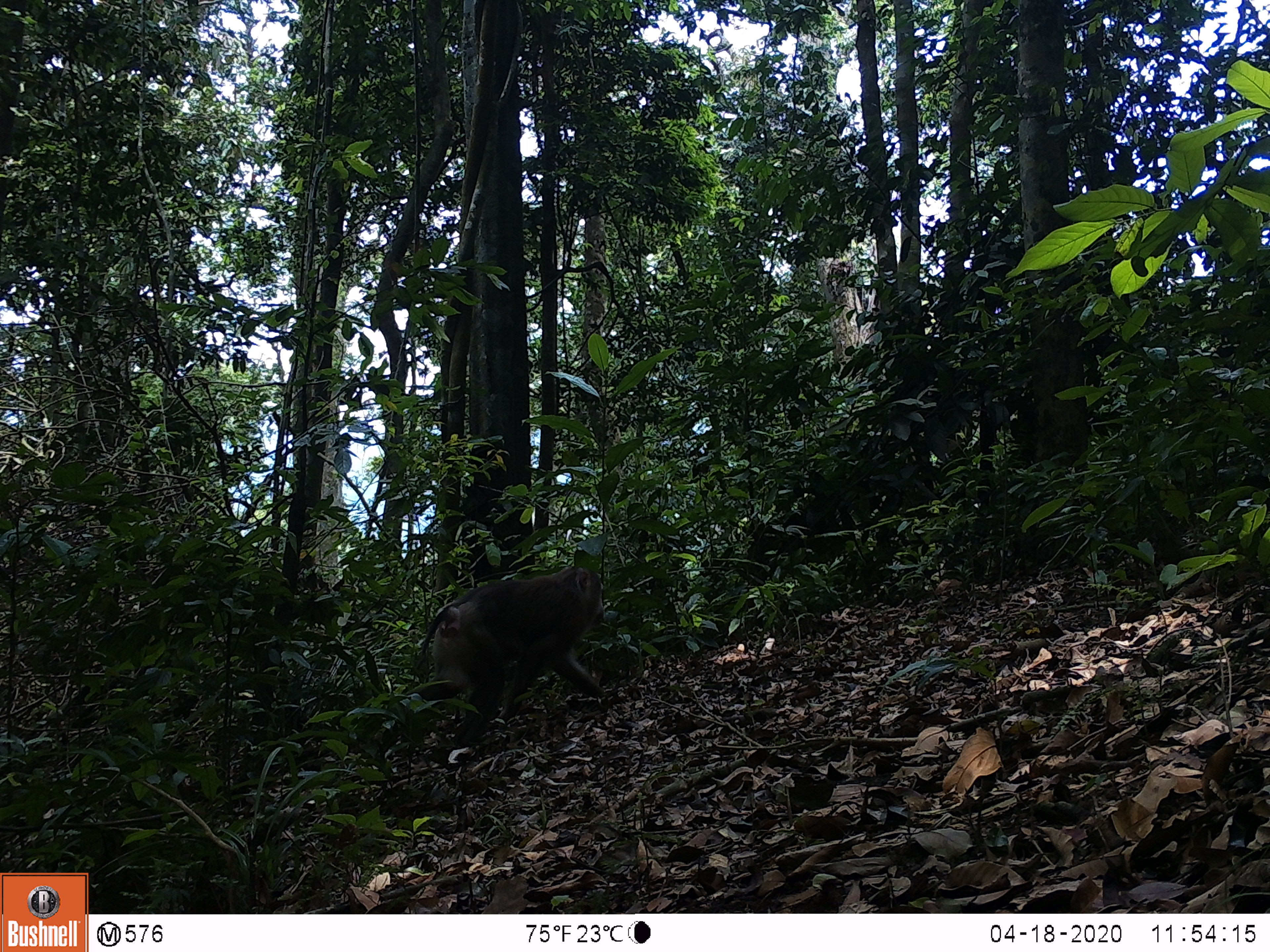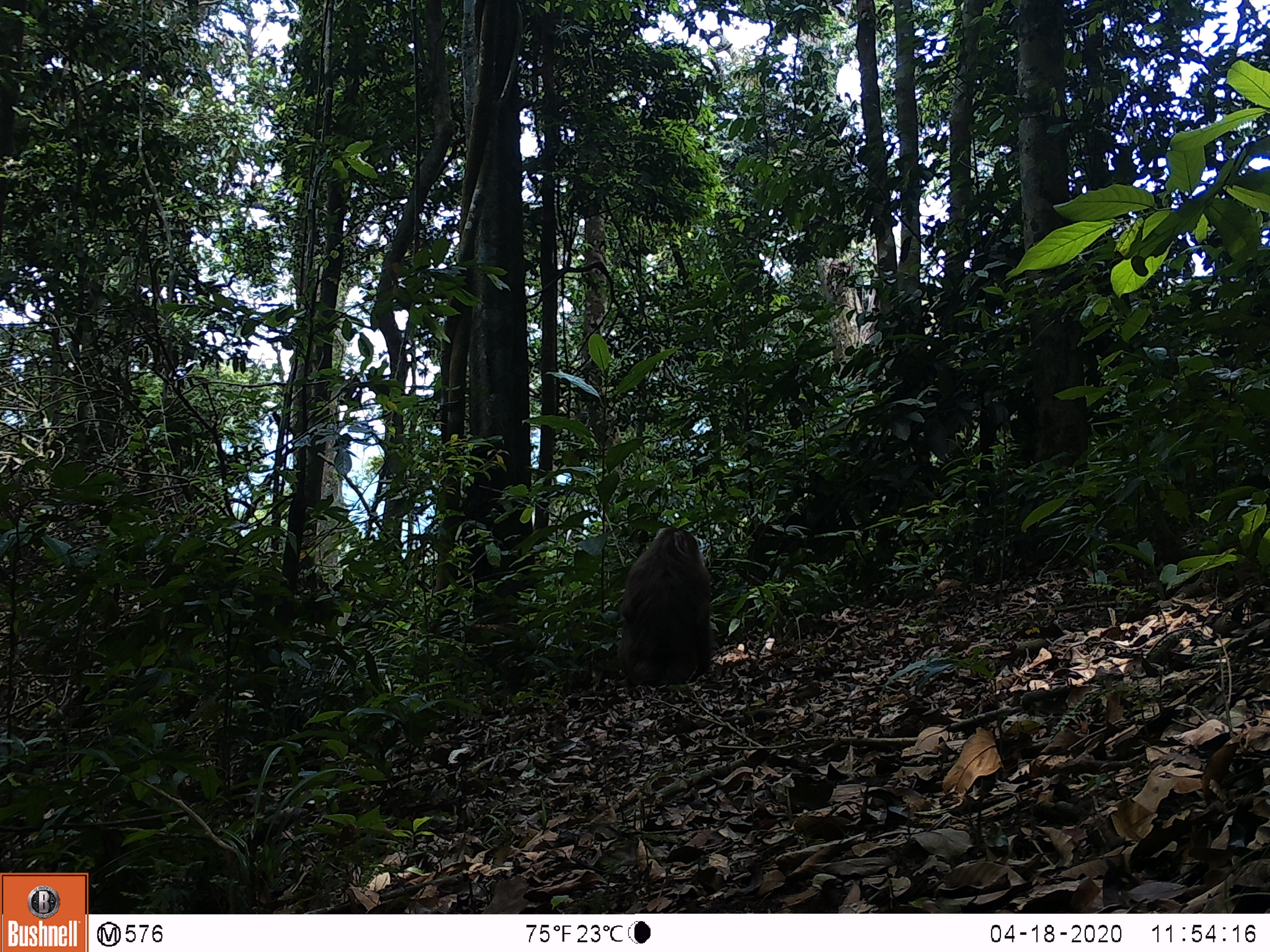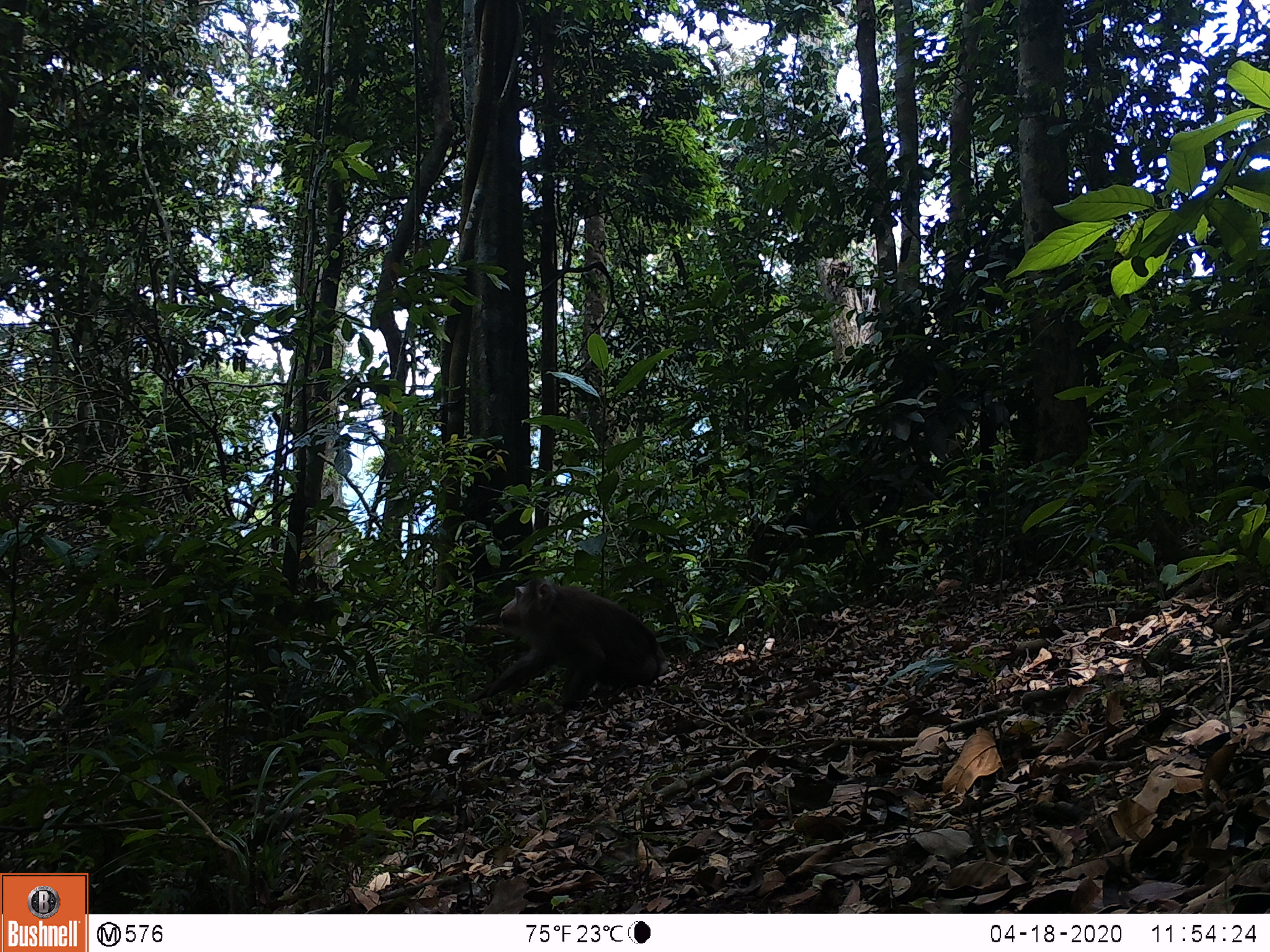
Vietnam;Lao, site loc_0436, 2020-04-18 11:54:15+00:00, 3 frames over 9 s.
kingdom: Animalia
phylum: Chordata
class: Mammalia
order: Primates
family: Cercopithecidae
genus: Macaca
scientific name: Macaca nemestrina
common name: pig-tailed macaque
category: pig tailed macaque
Pig tailed macaque (pig-tailed macaque) (Macaca nemestrina). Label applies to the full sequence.